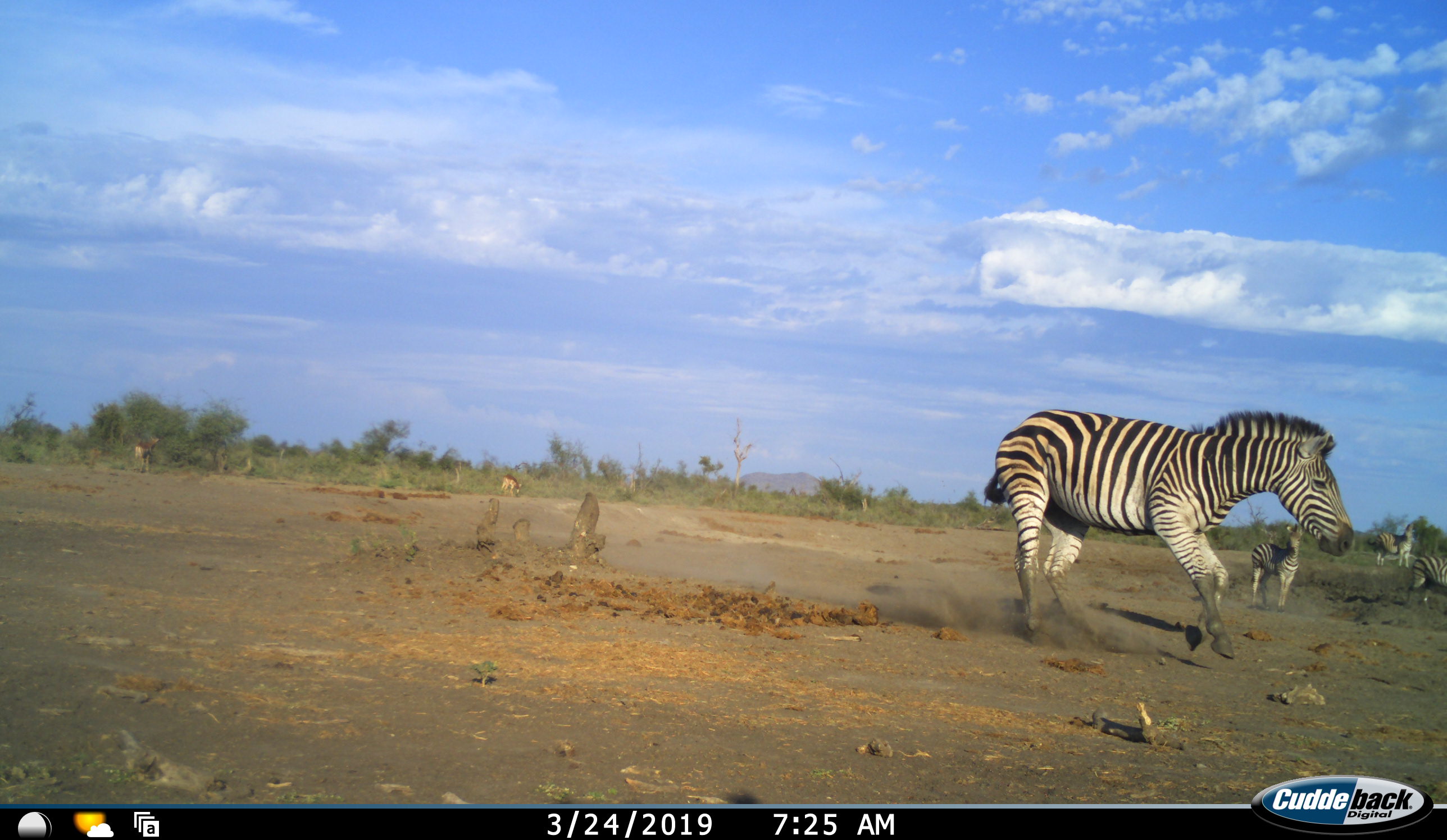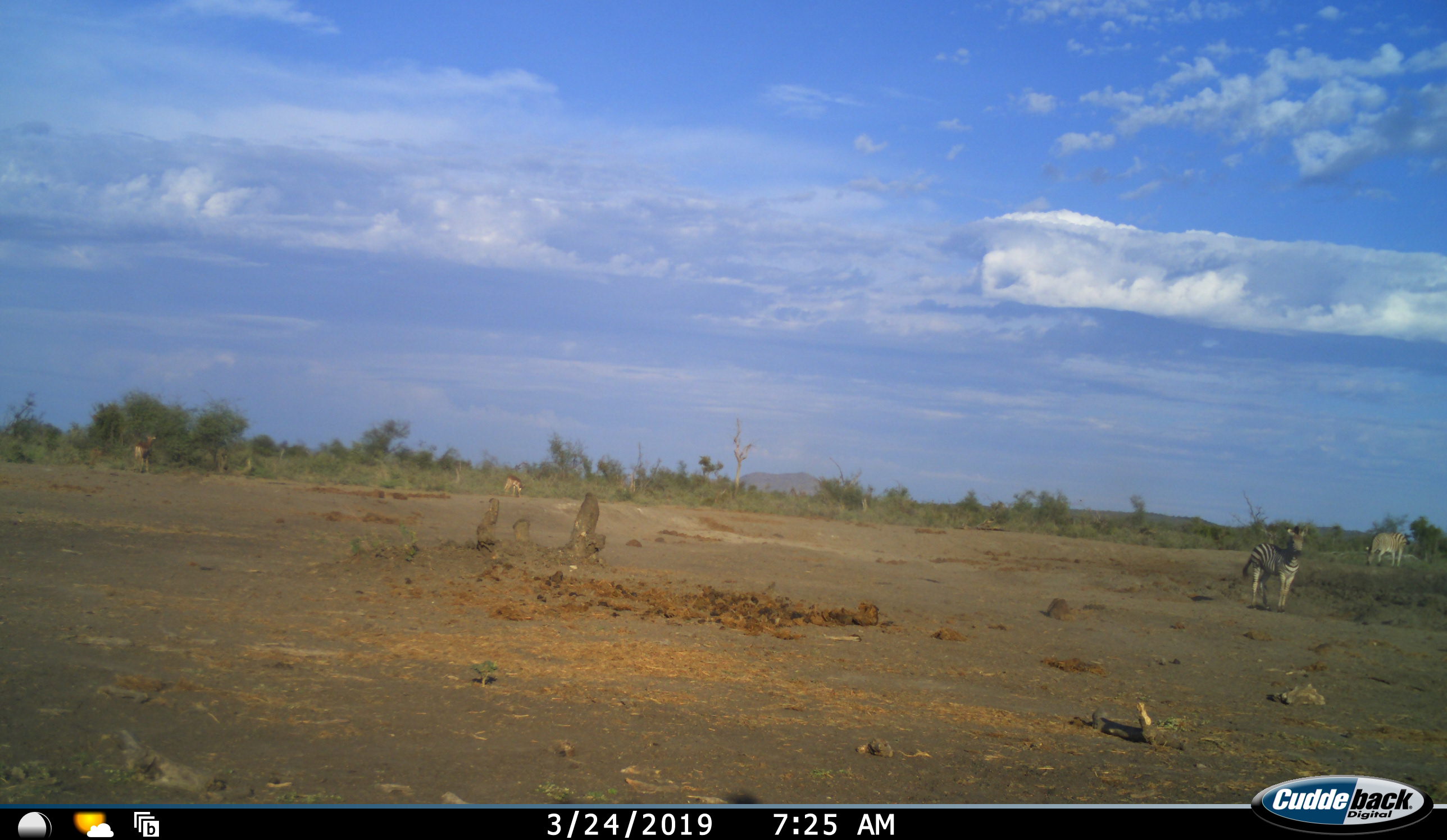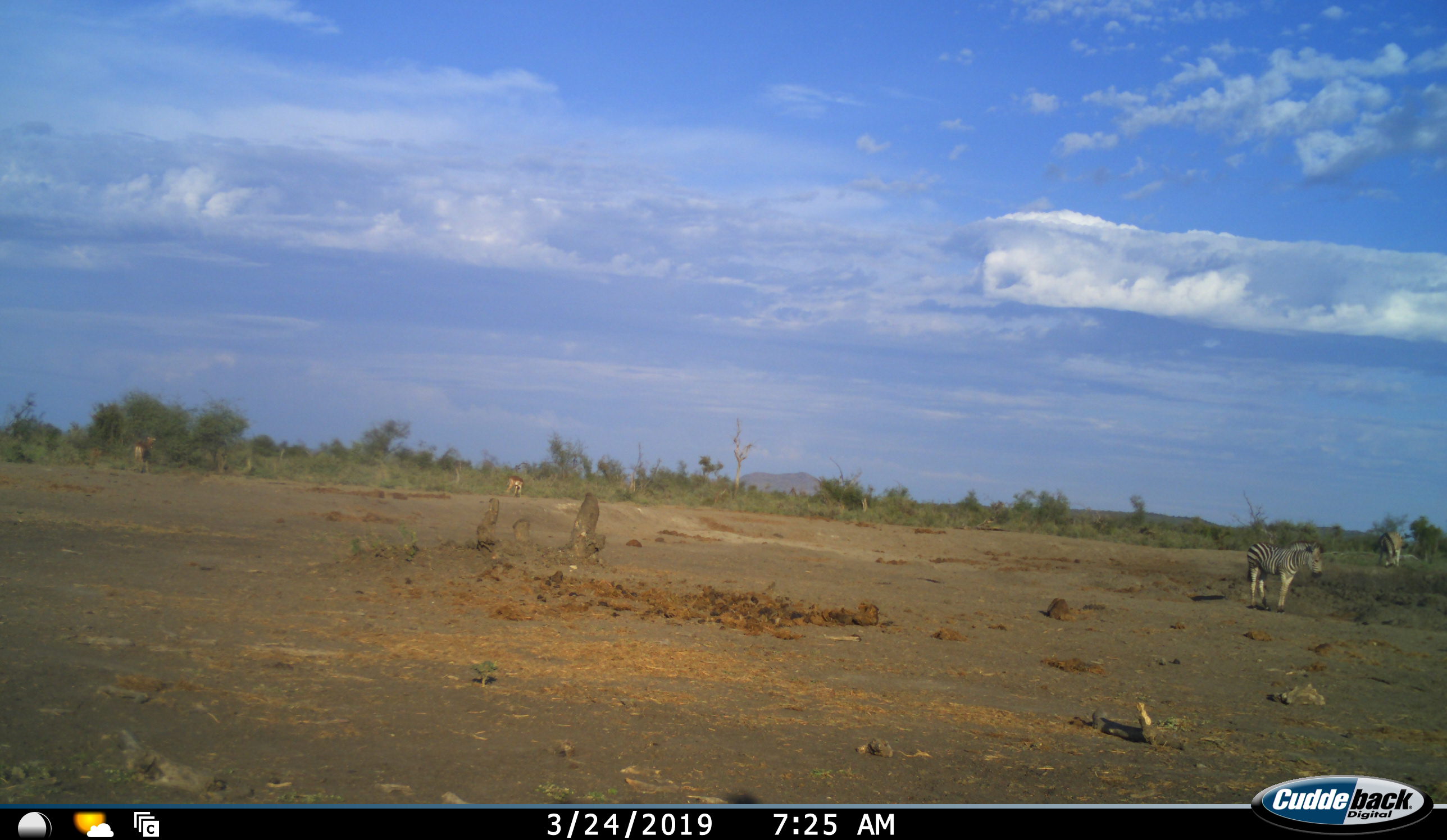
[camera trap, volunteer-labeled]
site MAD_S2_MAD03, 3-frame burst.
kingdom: Animalia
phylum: Chordata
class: Mammalia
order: Perissodactyla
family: Equidae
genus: Equus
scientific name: Equus quagga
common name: plains zebra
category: zebraplains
Zebraplains (plains zebra) (Equus quagga), count 4. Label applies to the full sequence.